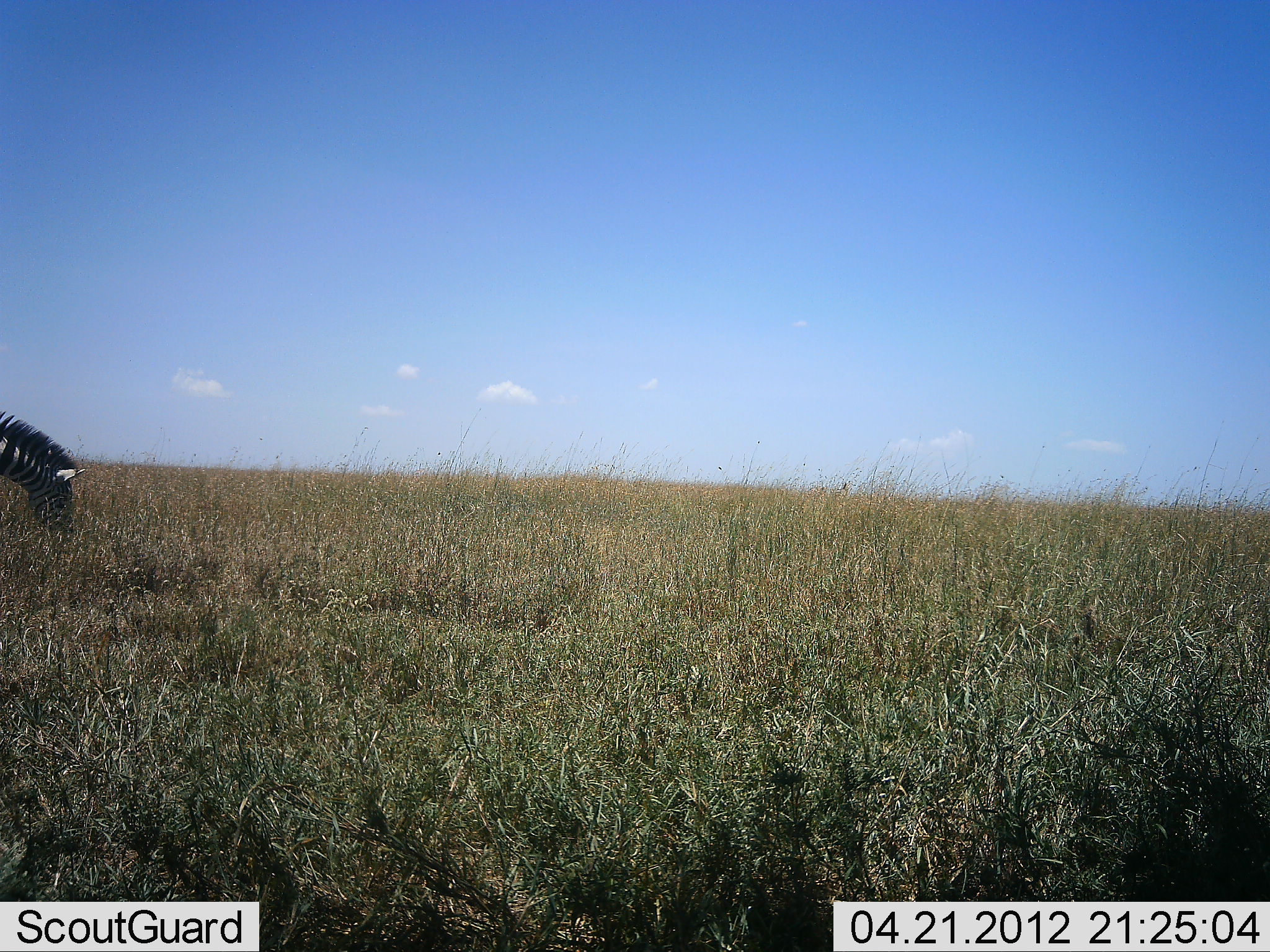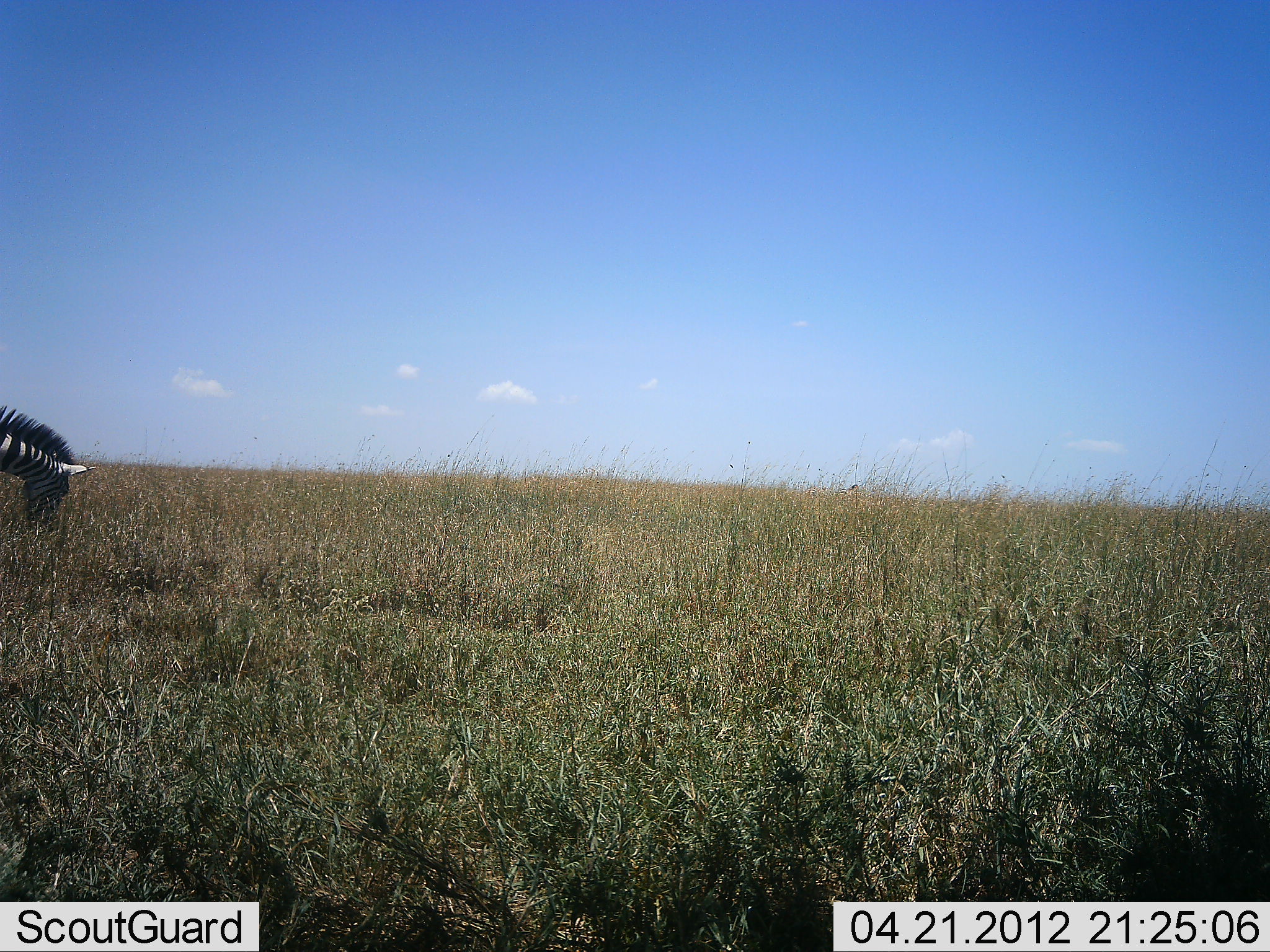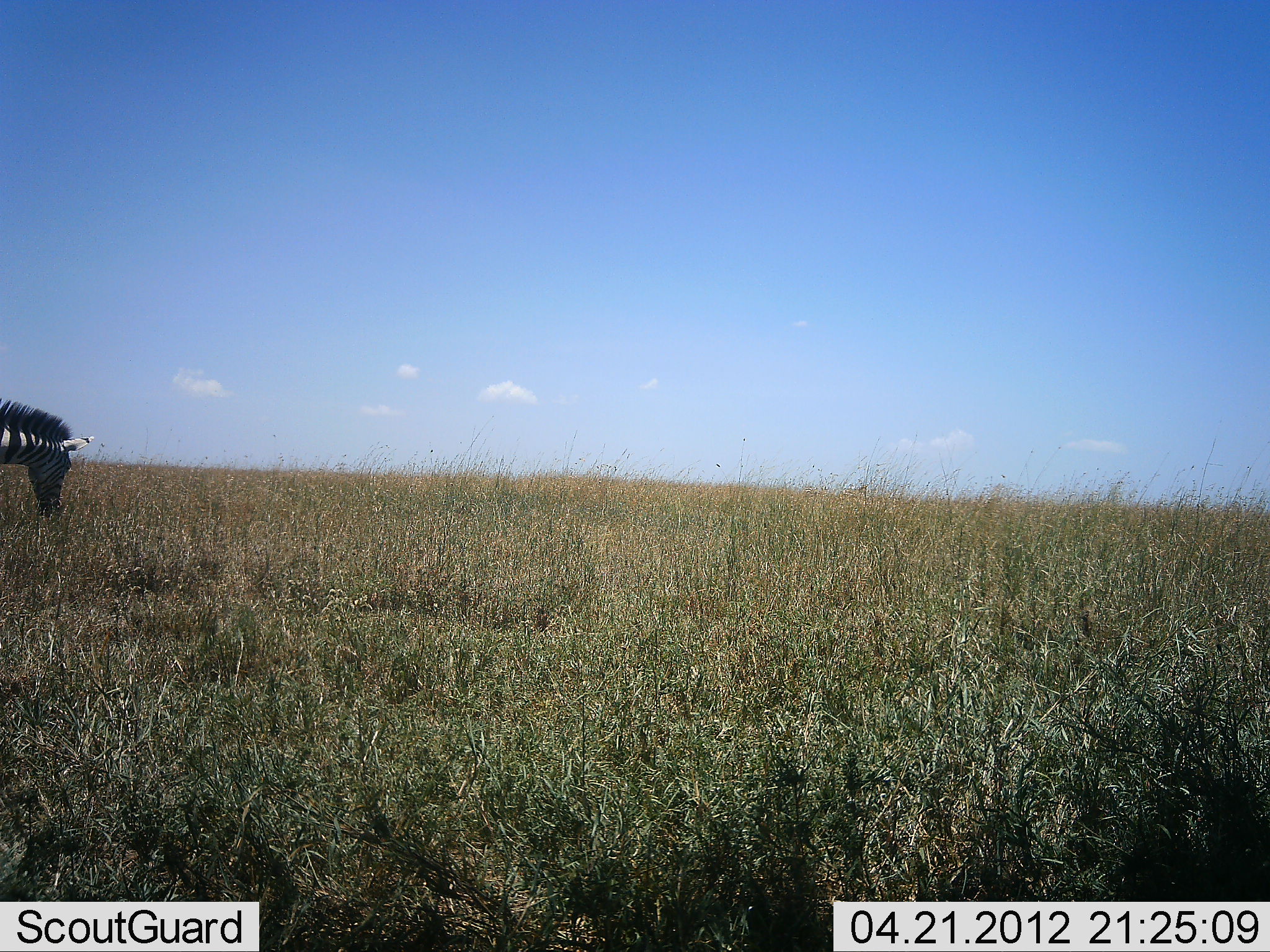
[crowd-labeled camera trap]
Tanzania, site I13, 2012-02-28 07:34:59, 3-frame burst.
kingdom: Animalia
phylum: Chordata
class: Mammalia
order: Perissodactyla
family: Equidae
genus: Equus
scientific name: Equus quagga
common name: plains zebra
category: zebra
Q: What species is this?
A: Zebra (plains zebra) (Equus quagga).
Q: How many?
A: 1.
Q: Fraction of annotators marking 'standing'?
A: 19%.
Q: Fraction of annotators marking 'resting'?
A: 0%.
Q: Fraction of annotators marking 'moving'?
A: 0%.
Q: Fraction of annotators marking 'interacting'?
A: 0%.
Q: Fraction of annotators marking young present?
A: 0%.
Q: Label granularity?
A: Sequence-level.